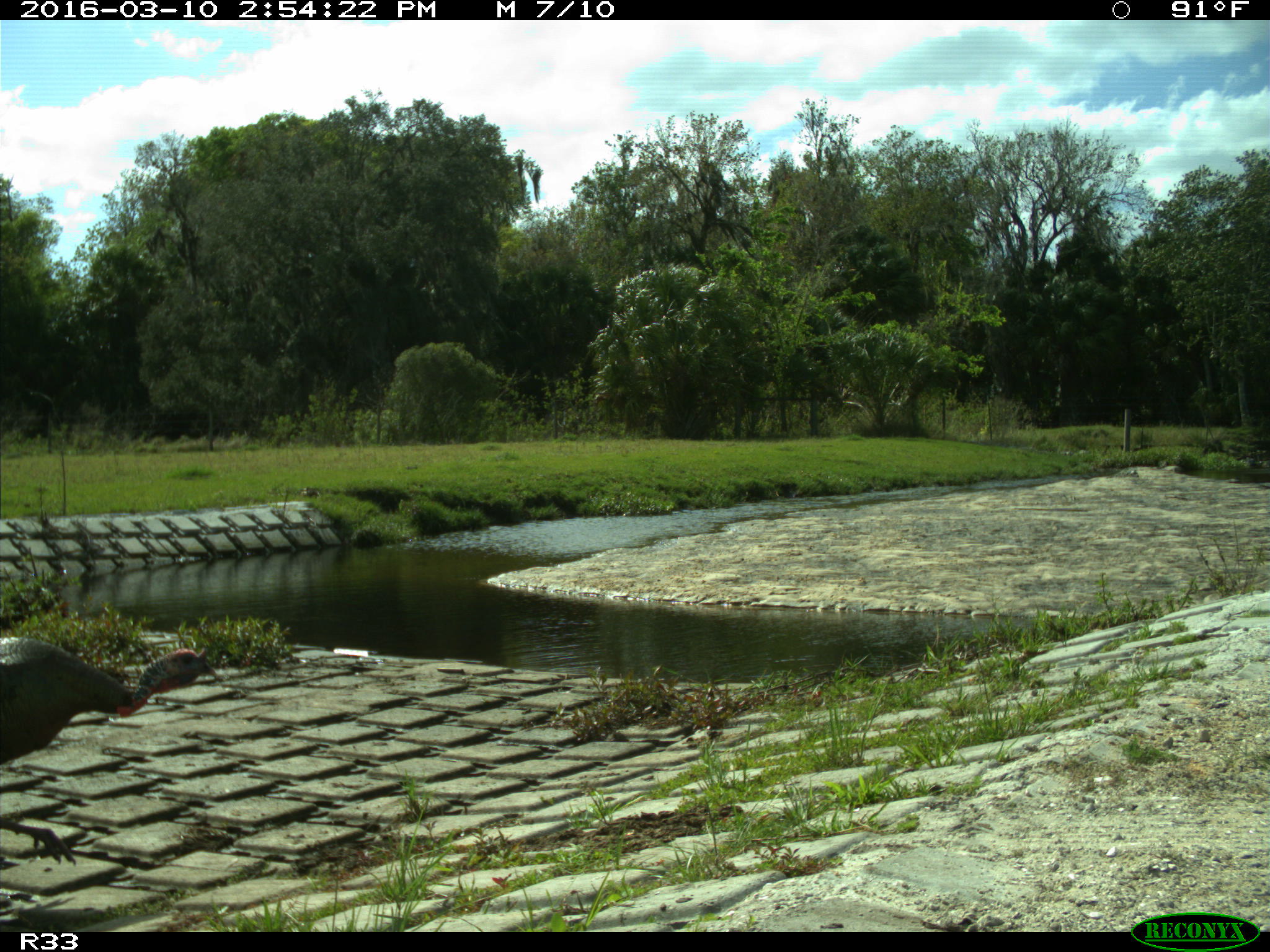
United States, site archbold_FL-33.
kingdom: Animalia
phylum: Chordata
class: Aves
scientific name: Aves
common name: birds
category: unidentified bird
Unidentified bird (birds) (Aves).